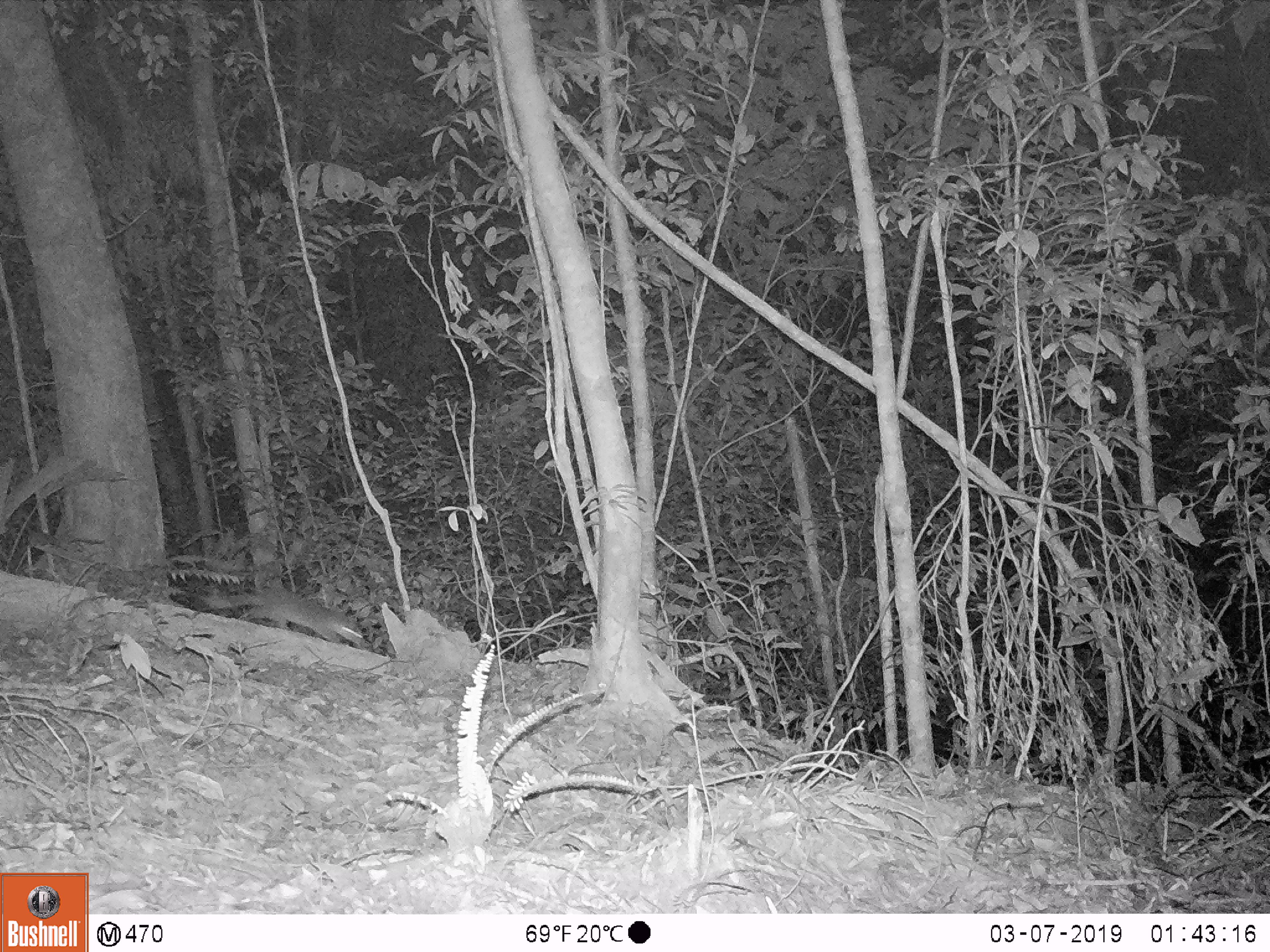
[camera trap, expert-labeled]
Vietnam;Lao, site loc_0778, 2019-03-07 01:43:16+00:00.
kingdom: Animalia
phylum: Chordata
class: Mammalia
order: Carnivora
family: Mustelidae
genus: Melogale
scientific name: Melogale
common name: ferret badger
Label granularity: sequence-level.